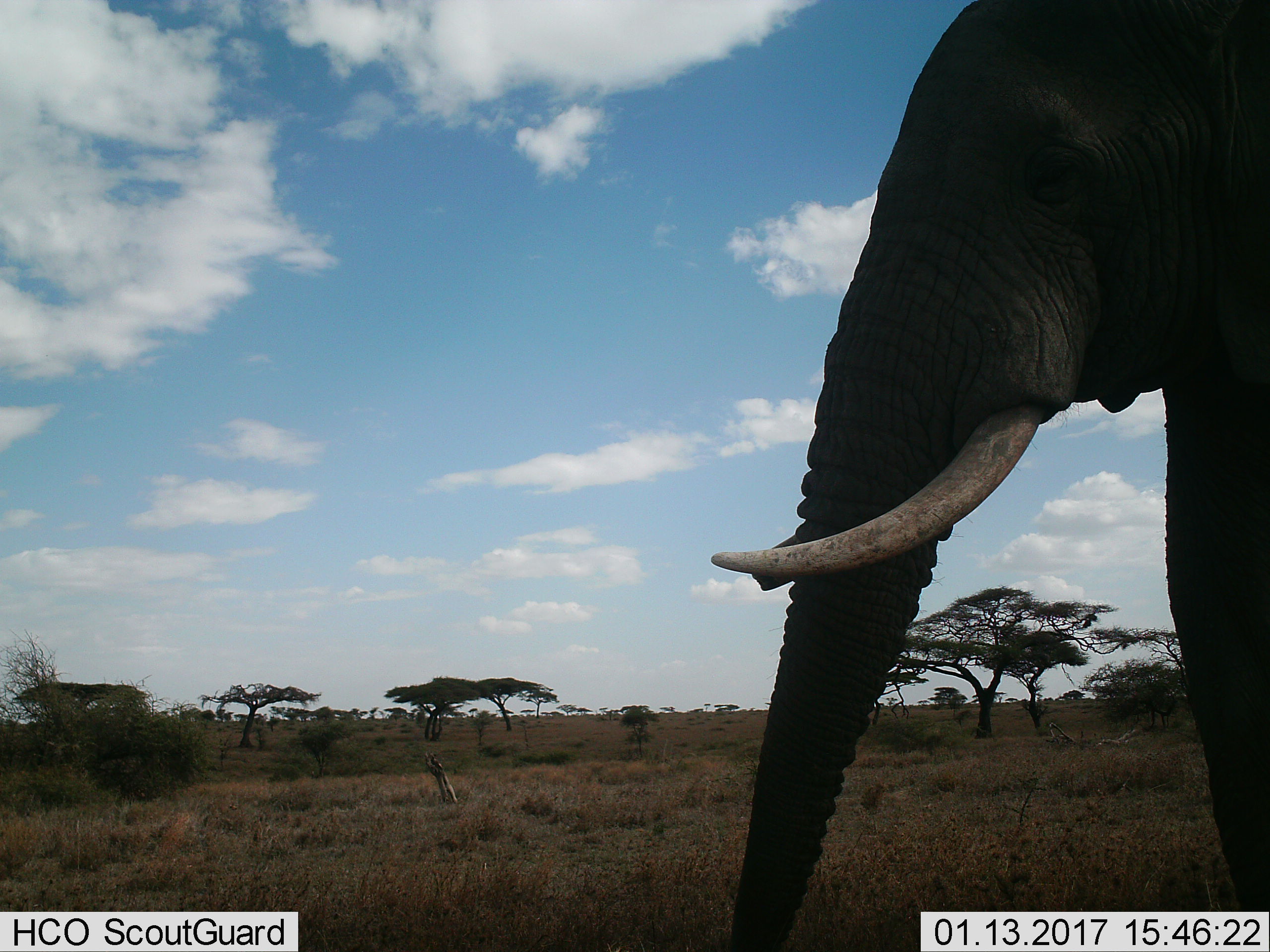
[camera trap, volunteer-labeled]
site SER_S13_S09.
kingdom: Animalia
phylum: Chordata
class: Mammalia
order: Proboscidea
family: Elephantidae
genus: Loxodonta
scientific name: Loxodonta africana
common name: african bush elephant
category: elephant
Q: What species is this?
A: Elephant (african bush elephant) (Loxodonta africana).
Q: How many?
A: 1.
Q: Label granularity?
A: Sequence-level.